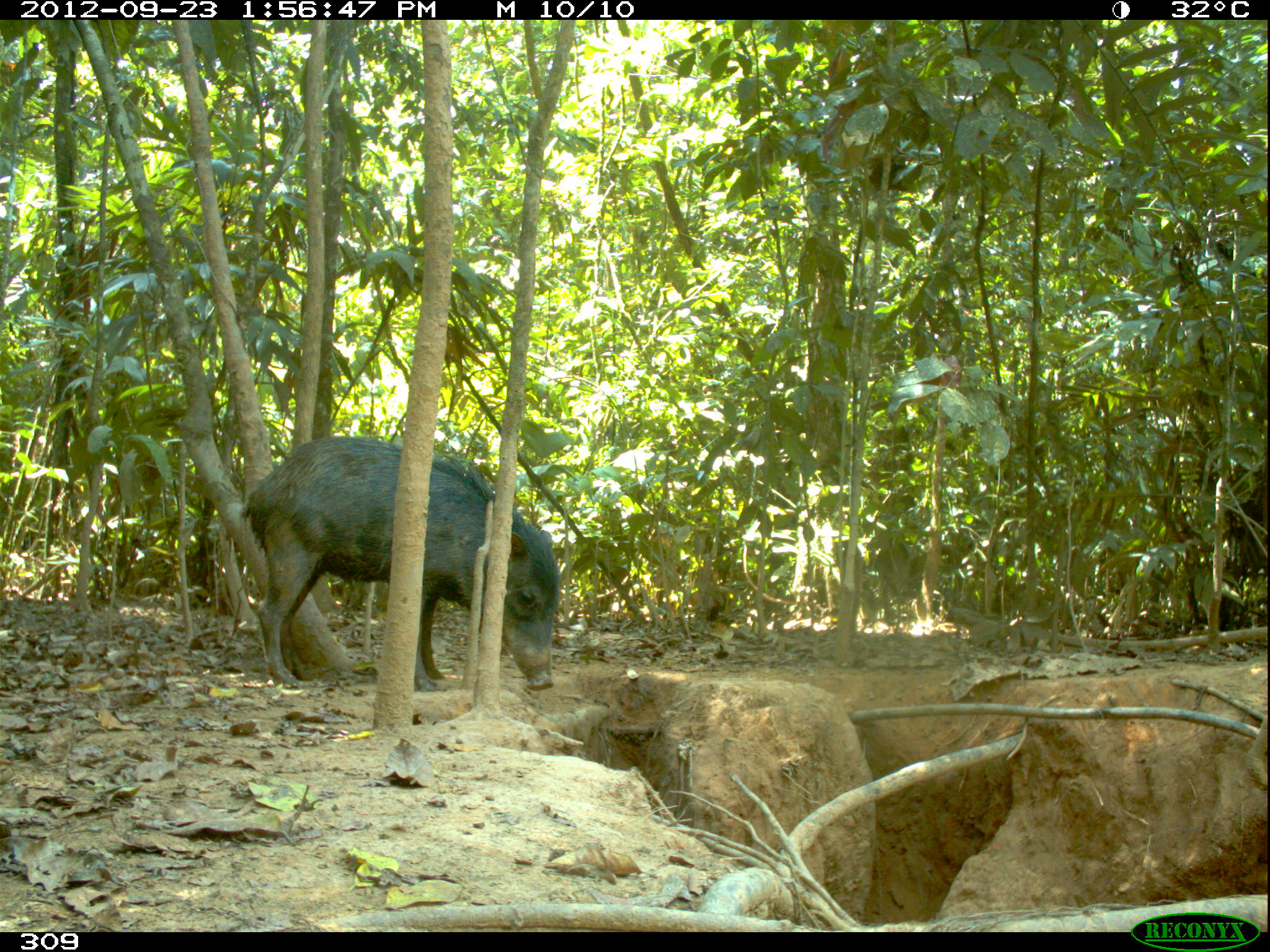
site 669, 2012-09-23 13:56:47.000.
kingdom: Animalia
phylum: Chordata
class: Mammalia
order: Artiodactyla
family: Tayassuidae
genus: Tayassu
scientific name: Tayassu pecari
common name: white-lipped peccary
Tayassu pecari (white-lipped peccary).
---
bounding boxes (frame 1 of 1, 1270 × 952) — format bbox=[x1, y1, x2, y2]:
tayassu pecari: bbox=[241, 432, 559, 691]